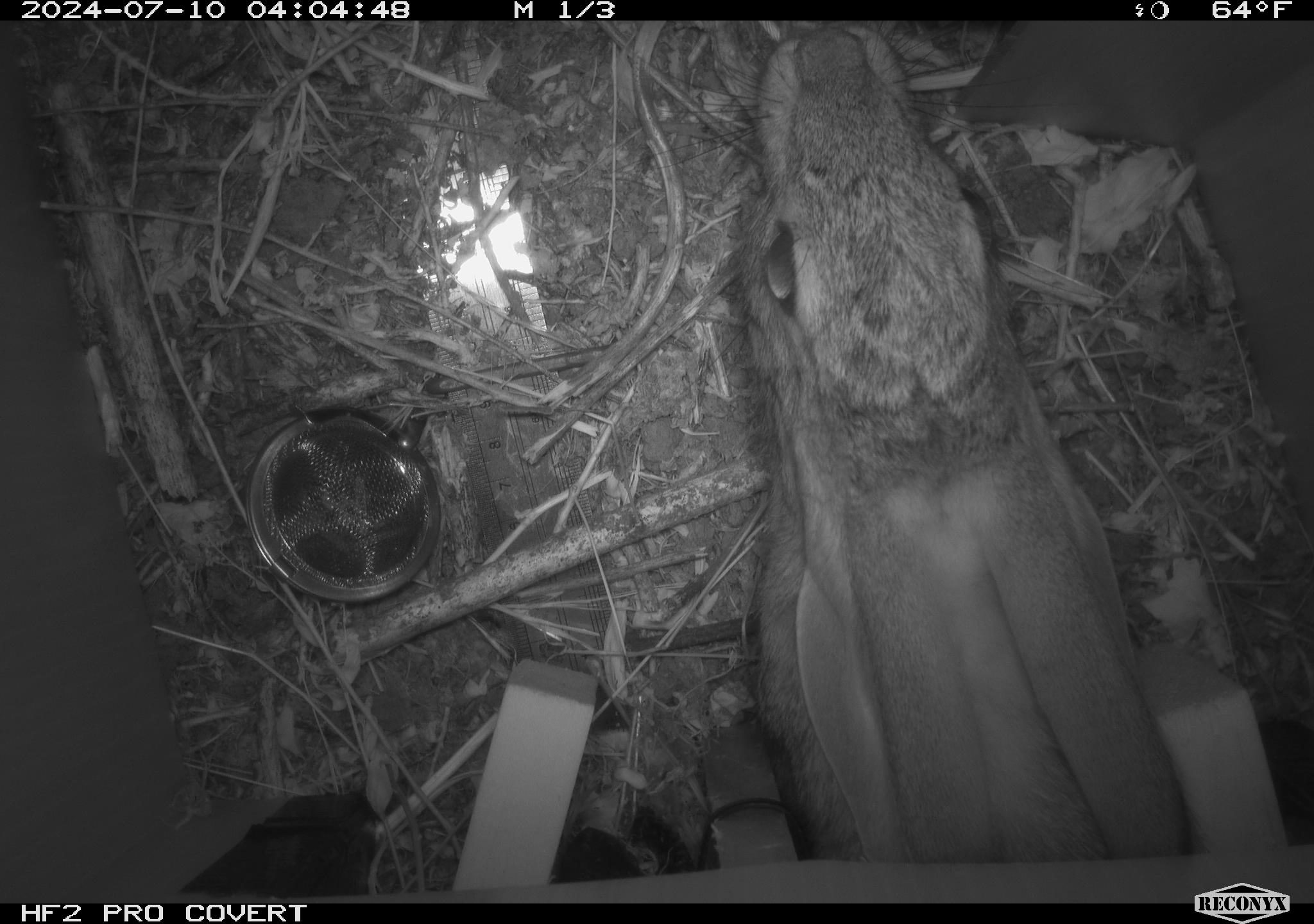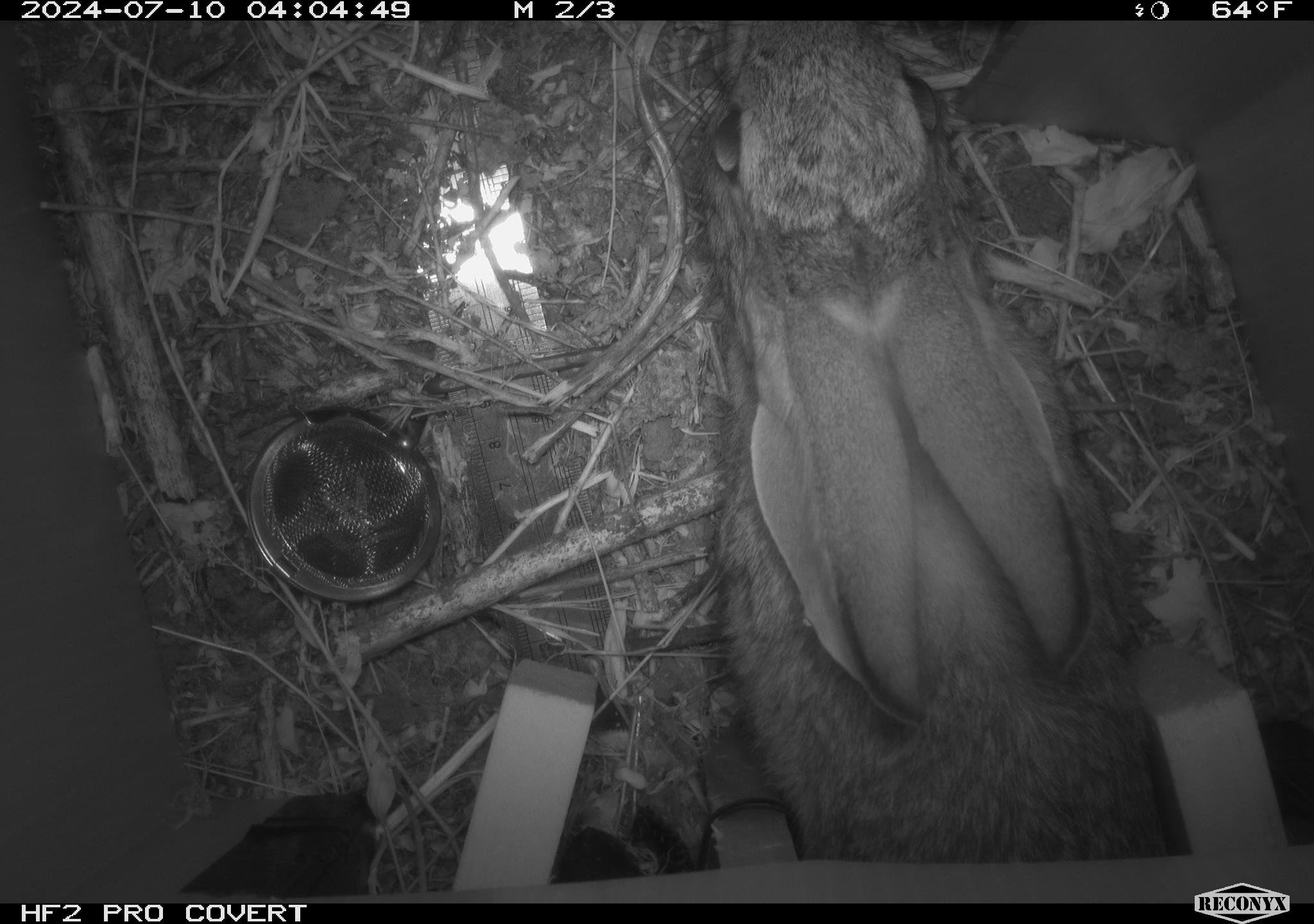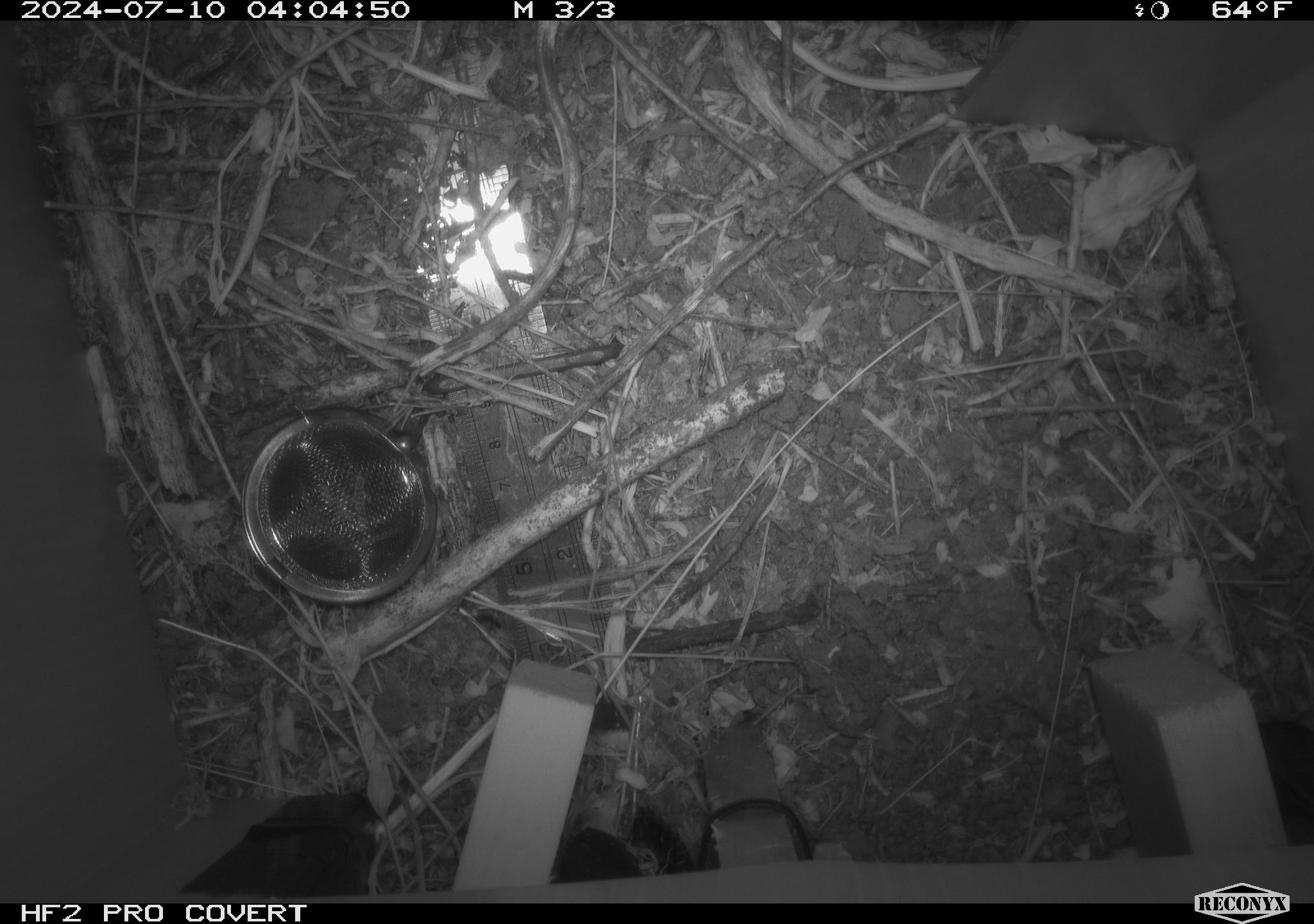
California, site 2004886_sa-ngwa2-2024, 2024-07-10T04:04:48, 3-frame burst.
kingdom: Animalia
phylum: Chordata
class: Mammalia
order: Lagomorpha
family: Leporidae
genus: Sylvilagus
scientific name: Sylvilagus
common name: cottontail rabbits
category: sylvilagus species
Sylvilagus species (cottontail rabbits) (Sylvilagus).